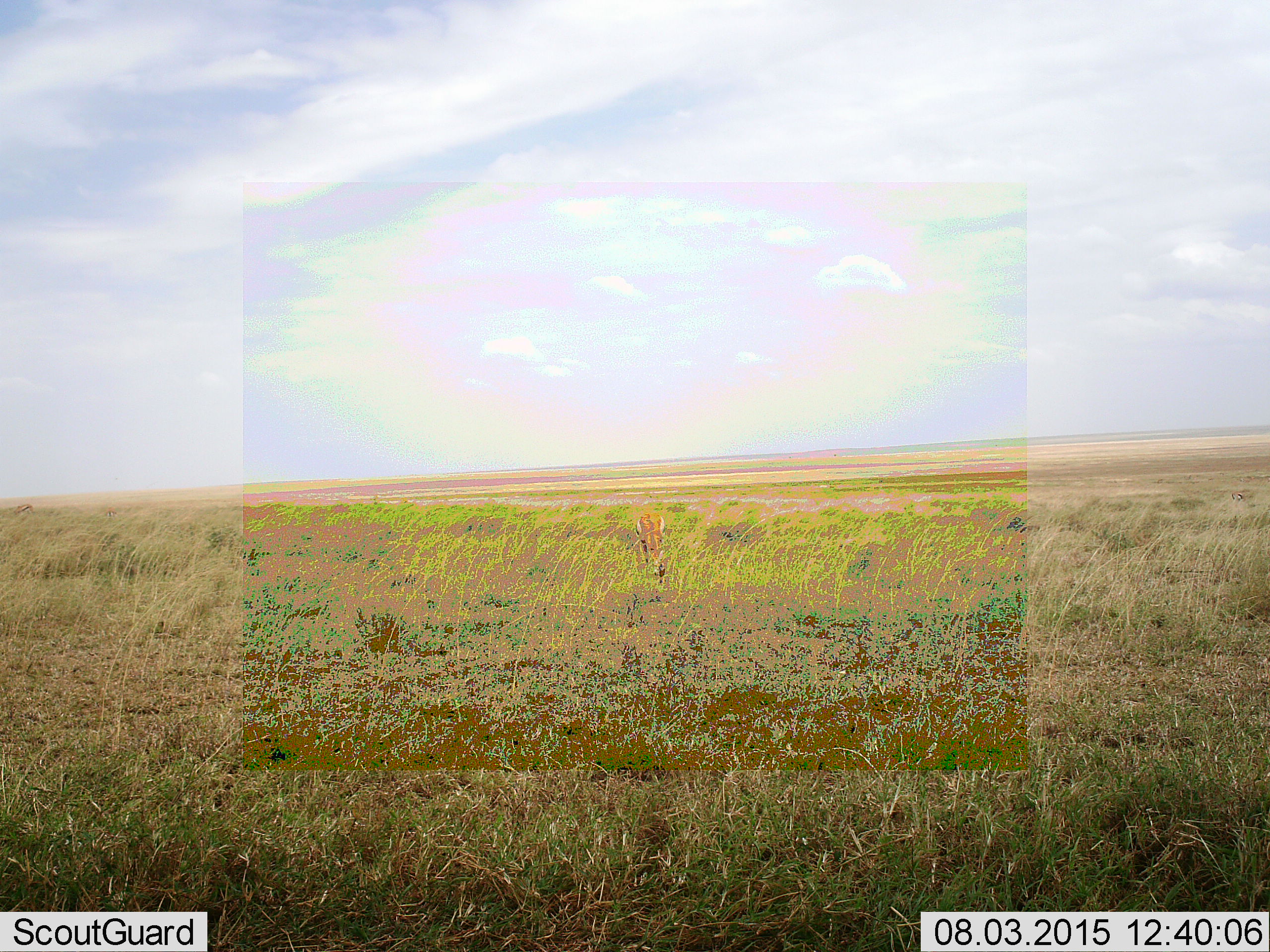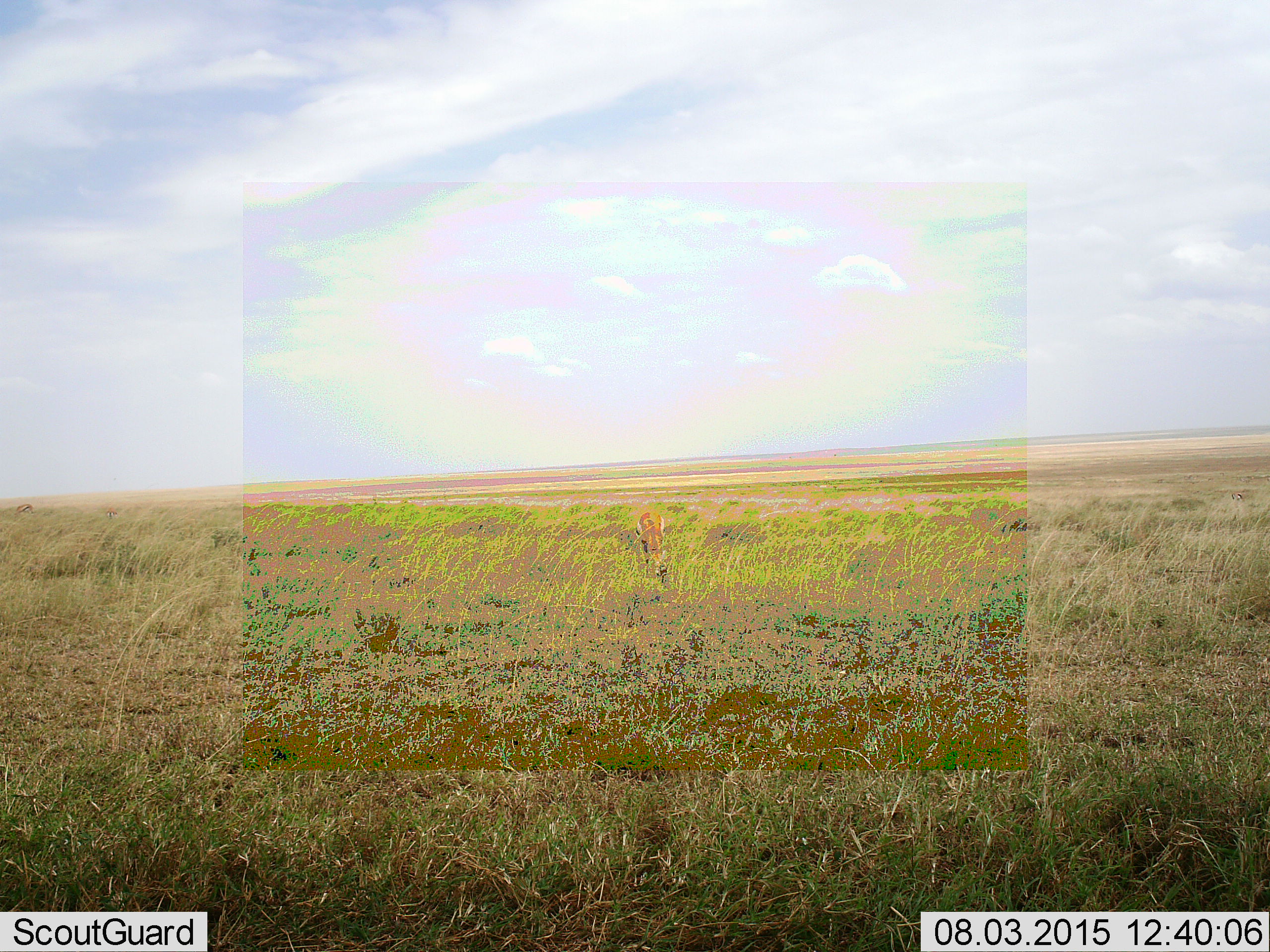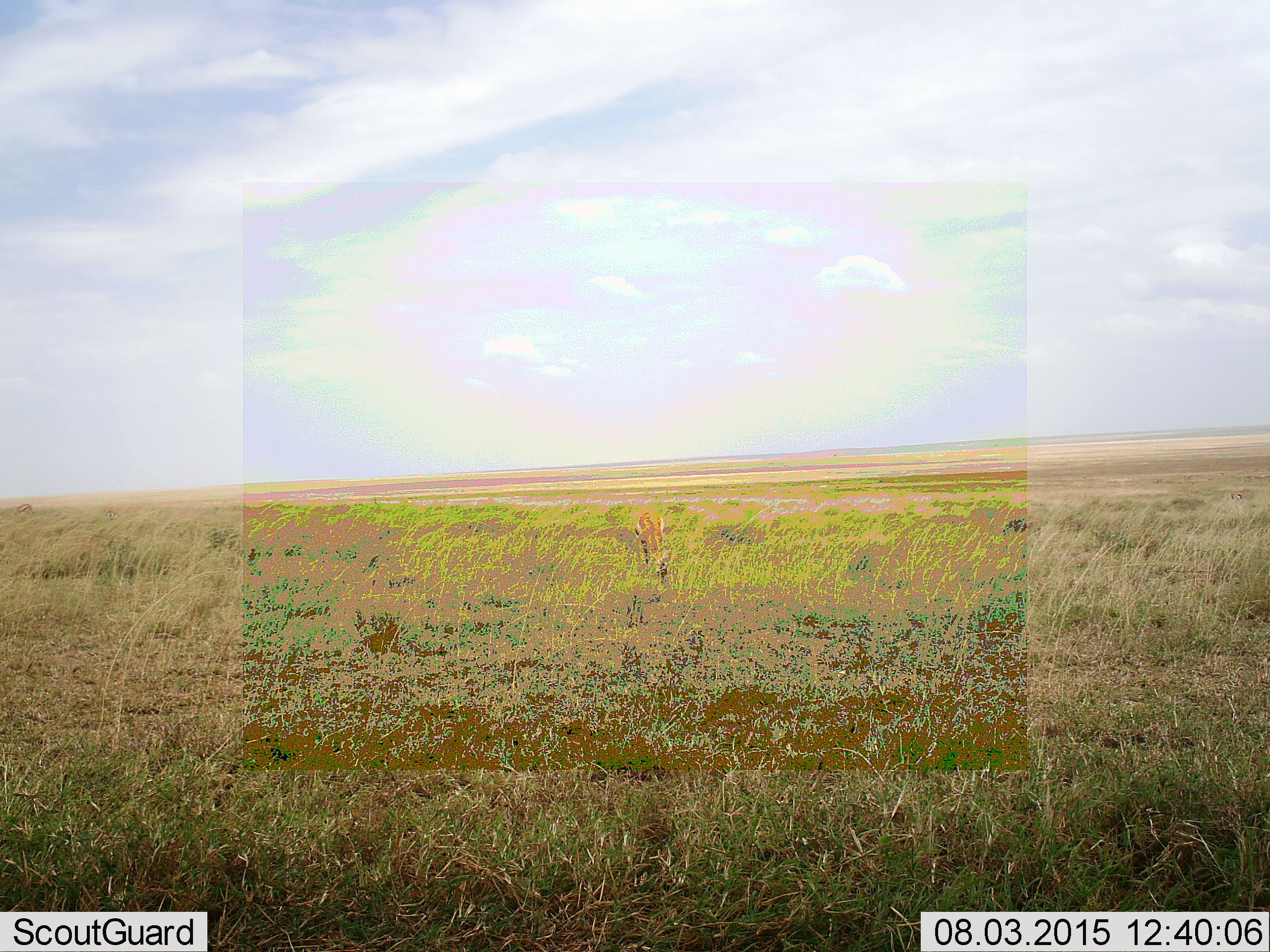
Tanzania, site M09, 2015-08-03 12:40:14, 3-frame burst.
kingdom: Animalia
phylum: Chordata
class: Mammalia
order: Artiodactyla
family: Bovidae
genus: Eudorcas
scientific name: Eudorcas thomsonii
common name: thomson's gazelle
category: gazellethomsons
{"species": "gazellethomsons (thomson's gazelle) (Eudorcas thomsonii)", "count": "1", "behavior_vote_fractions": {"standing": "29%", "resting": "0%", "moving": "14%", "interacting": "0%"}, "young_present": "0%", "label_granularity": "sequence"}